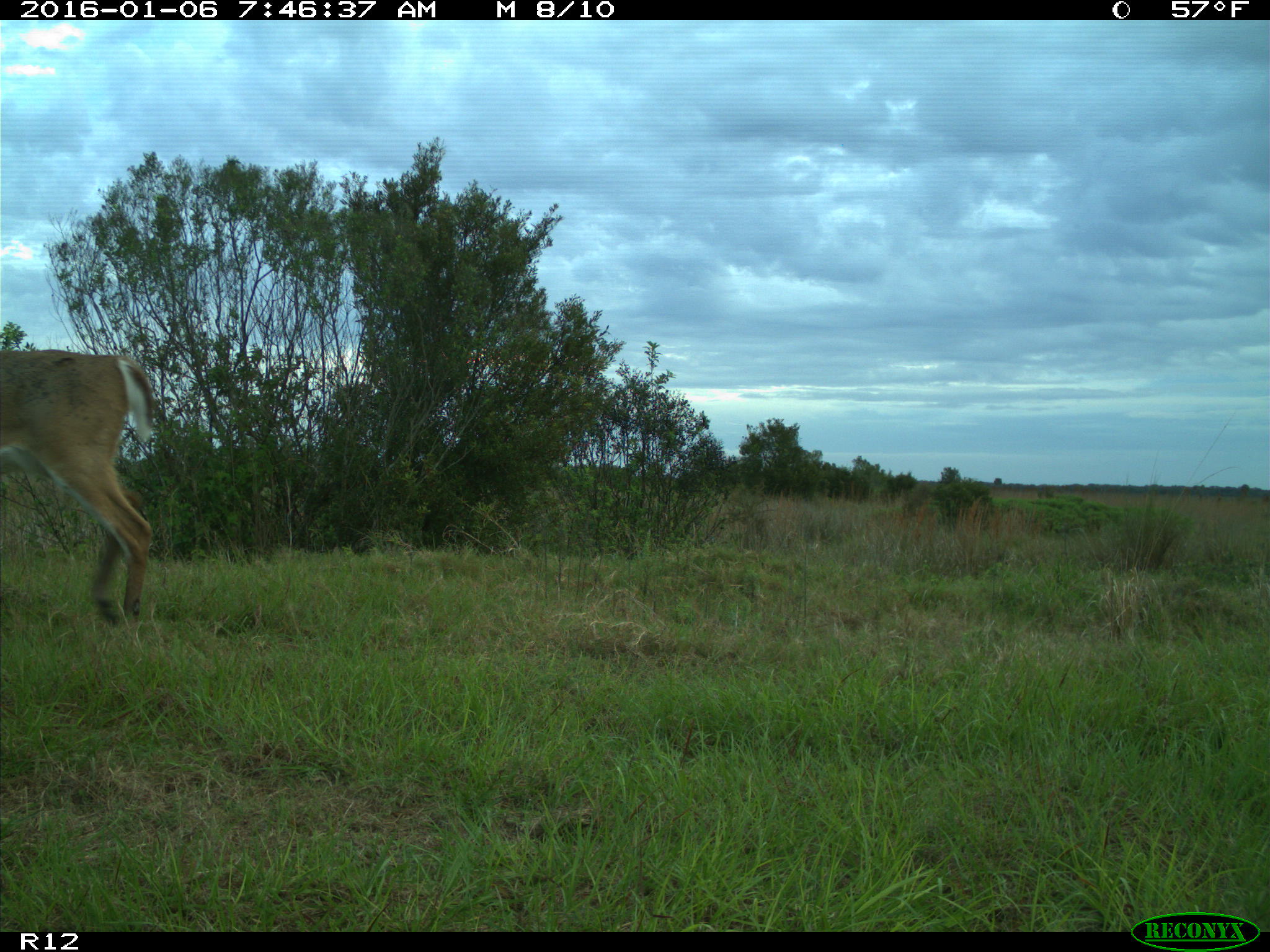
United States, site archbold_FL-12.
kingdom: Animalia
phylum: Chordata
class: Mammalia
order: Artiodactyla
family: Cervidae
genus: Odocoileus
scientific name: Odocoileus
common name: deer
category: unidentified deer